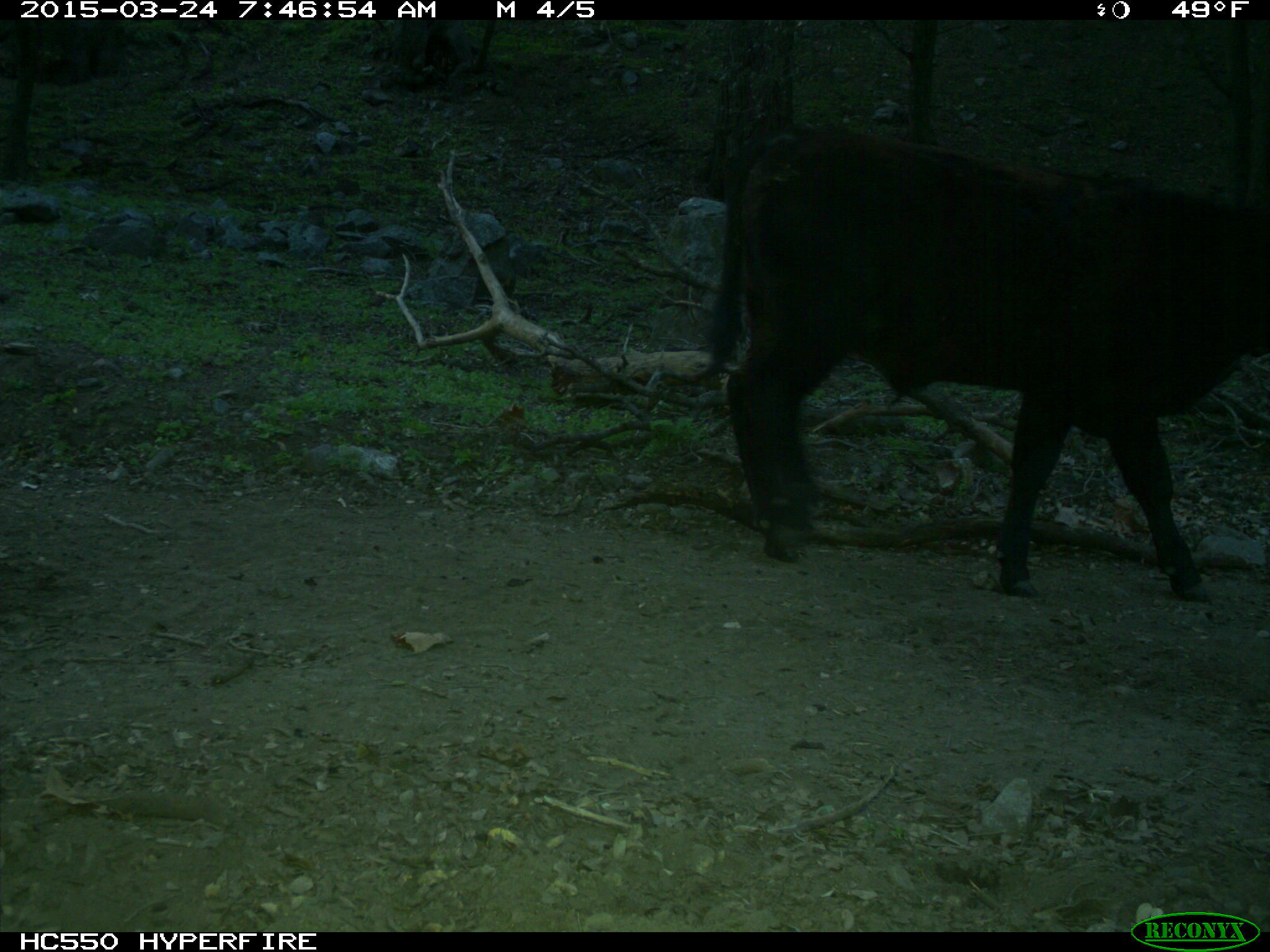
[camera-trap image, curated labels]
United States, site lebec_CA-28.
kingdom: Animalia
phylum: Chordata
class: Mammalia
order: Artiodactyla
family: Bovidae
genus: Bos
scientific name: Bos taurus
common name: domestic cow